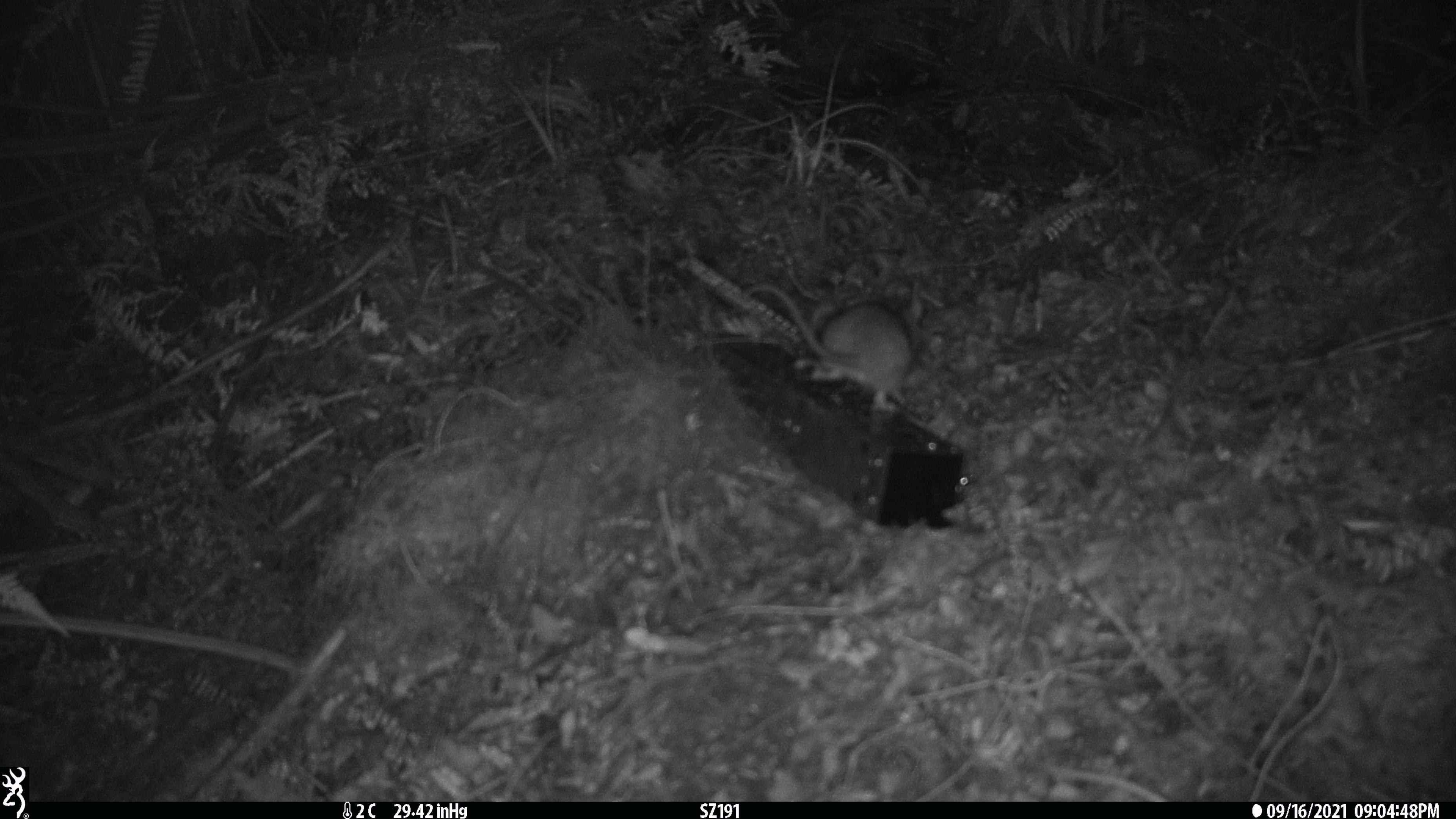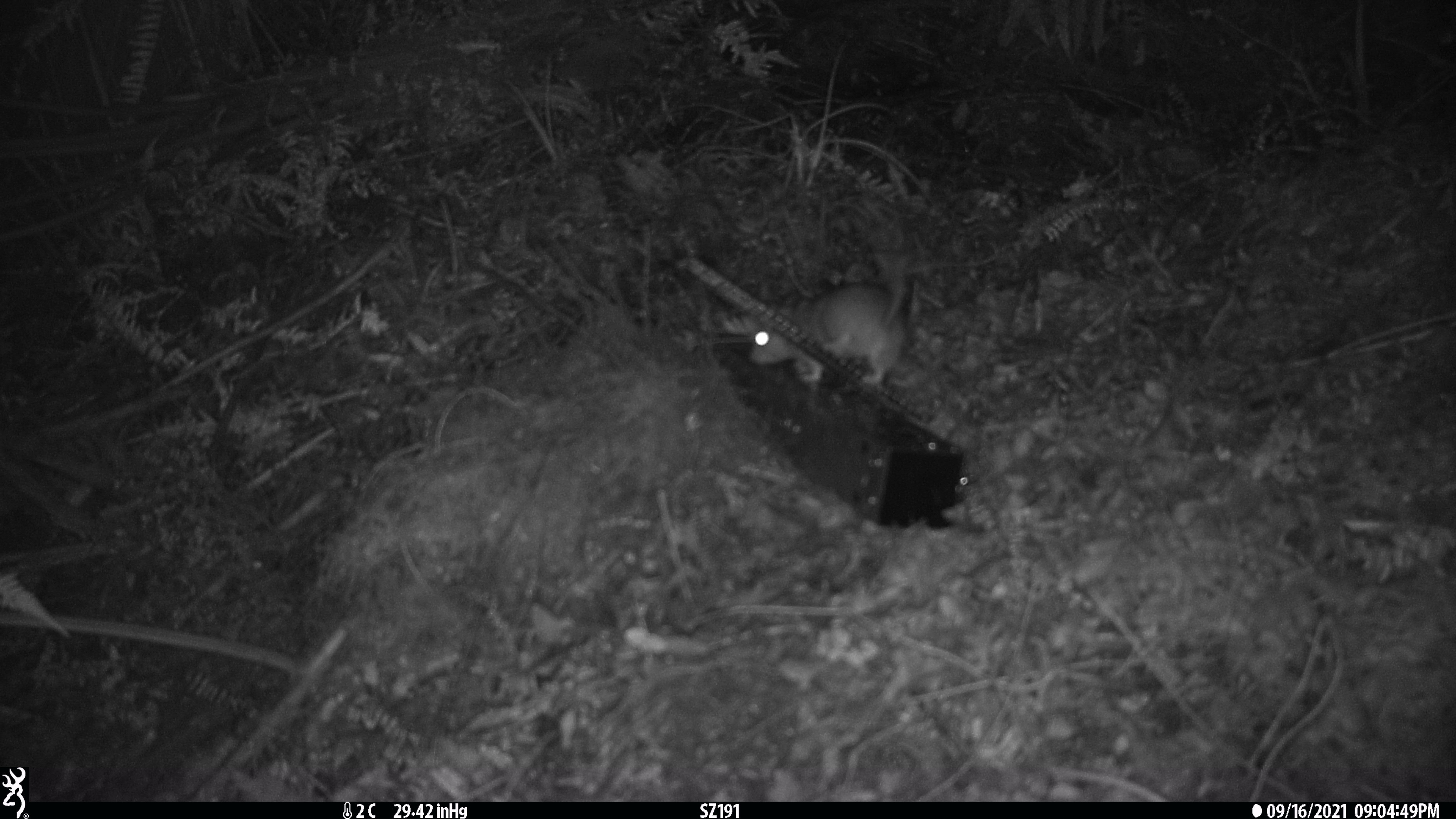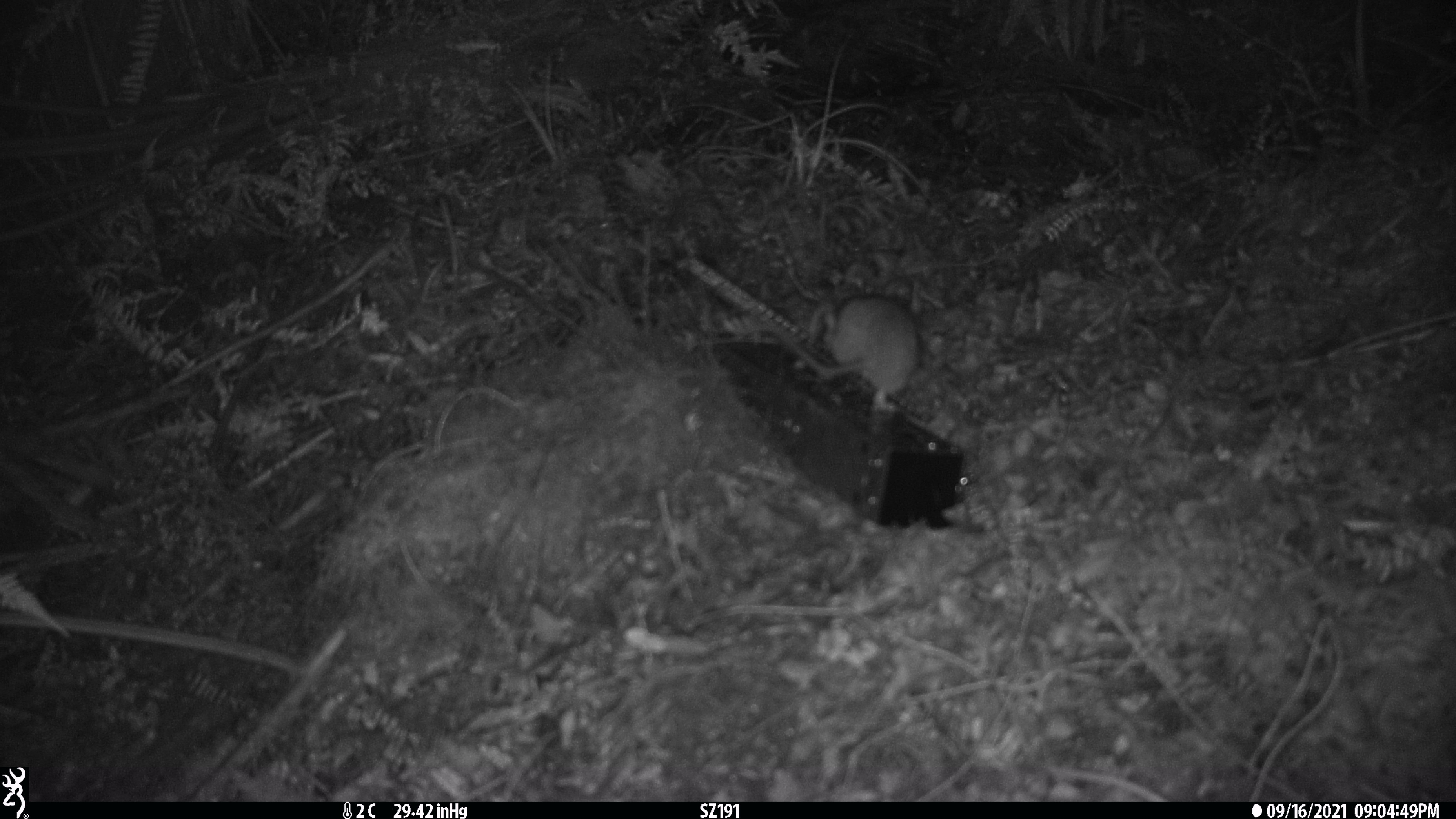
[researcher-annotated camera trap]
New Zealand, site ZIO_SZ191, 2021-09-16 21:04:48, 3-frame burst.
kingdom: Animalia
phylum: Chordata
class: Mammalia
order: Rodentia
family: Muridae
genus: Rattus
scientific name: Rattus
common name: rat